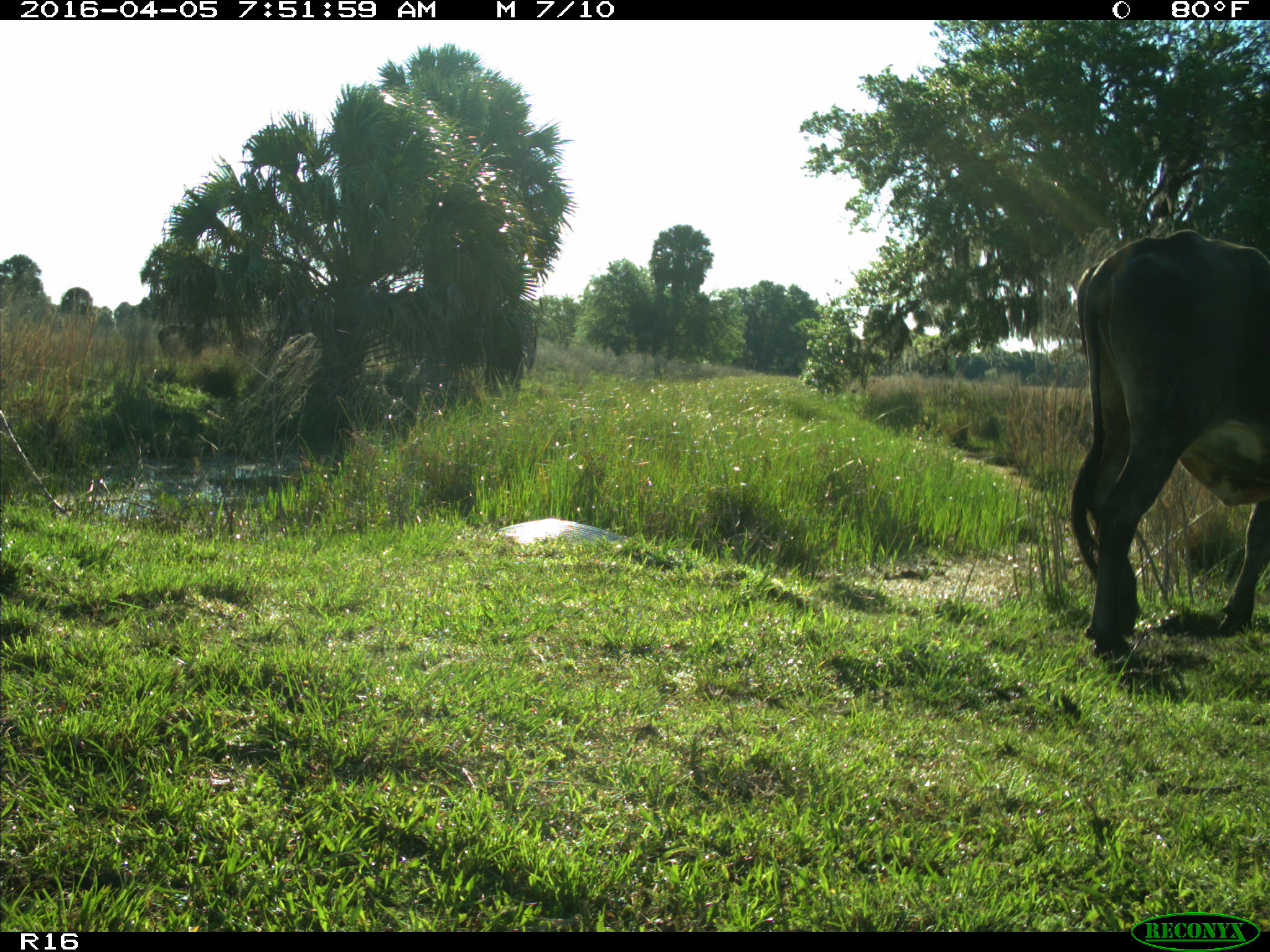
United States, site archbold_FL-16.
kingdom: Animalia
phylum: Chordata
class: Mammalia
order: Artiodactyla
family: Bovidae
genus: Bos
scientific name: Bos taurus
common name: domestic cow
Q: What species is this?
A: Bos taurus (domestic cow).